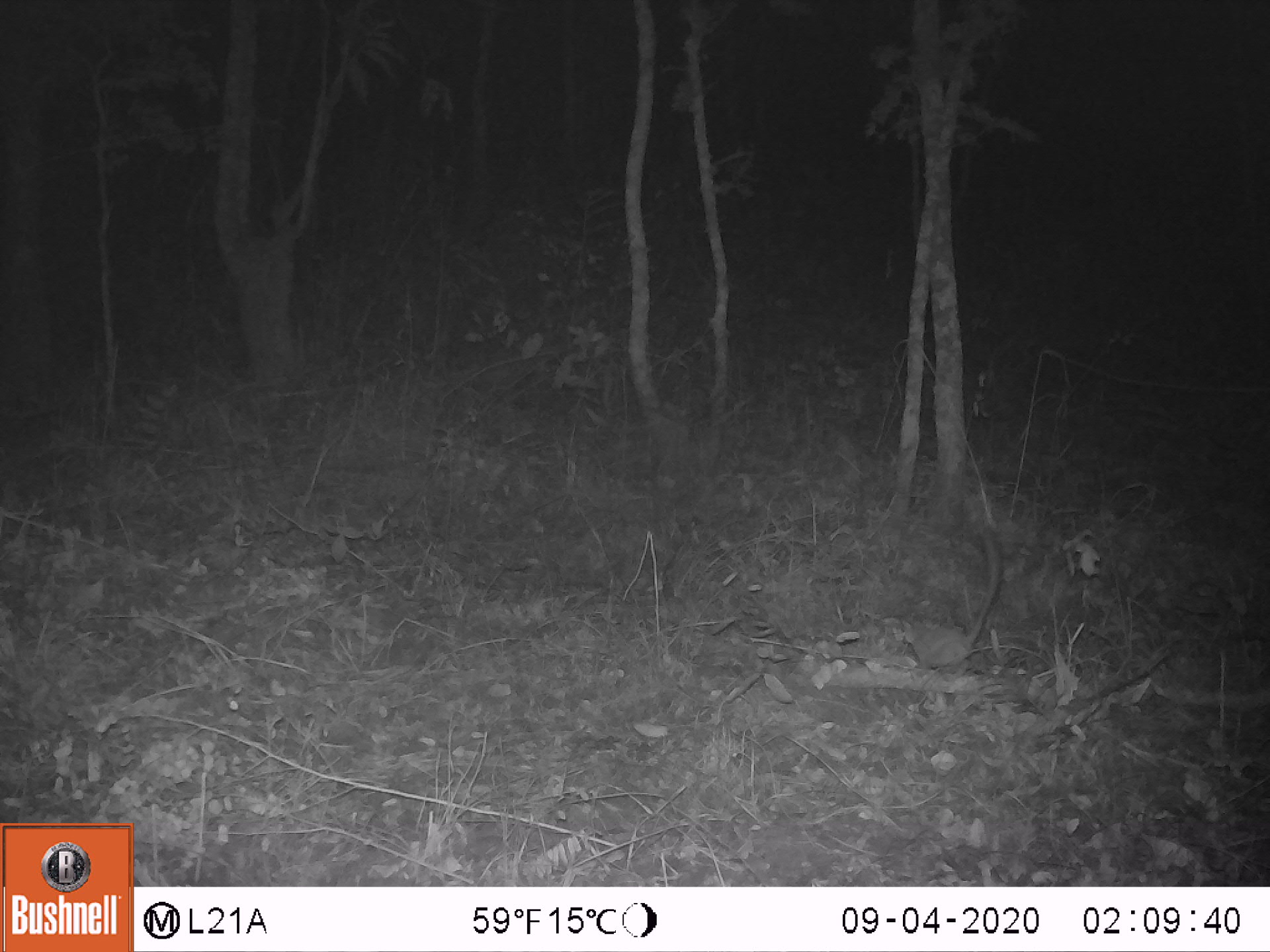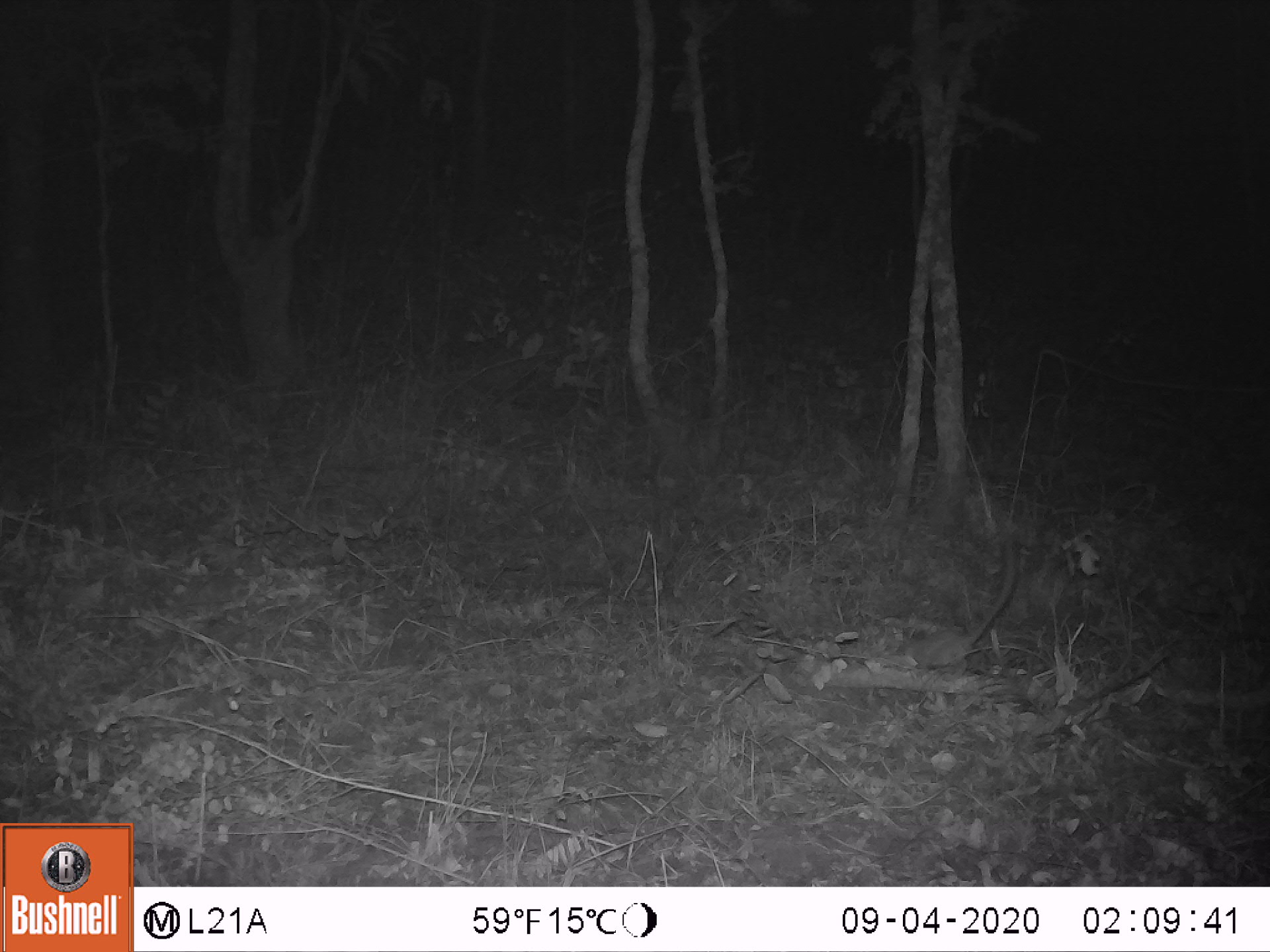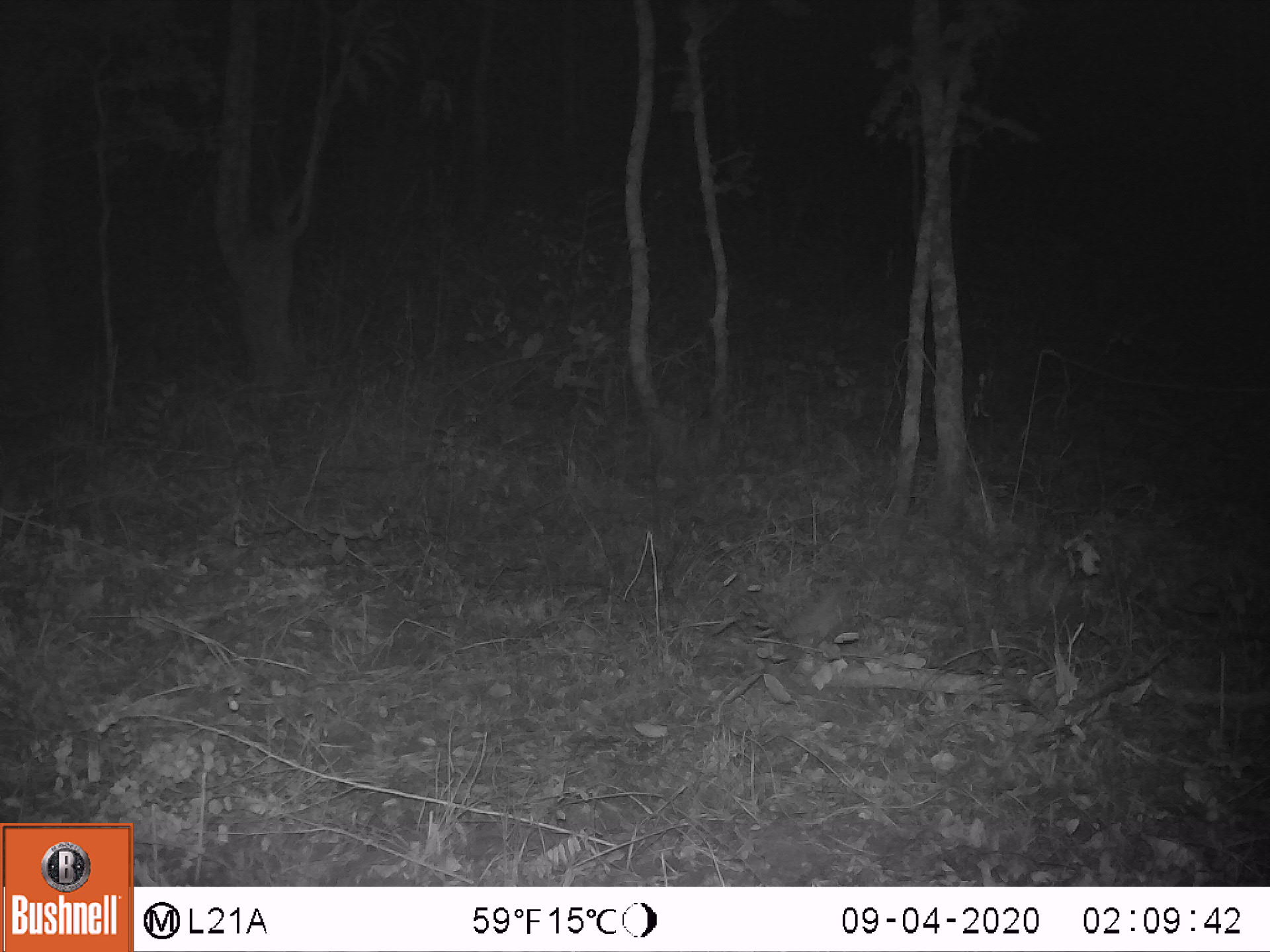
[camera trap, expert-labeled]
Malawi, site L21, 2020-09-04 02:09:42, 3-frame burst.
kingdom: Animalia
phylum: Chordata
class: Mammalia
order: Primates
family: Galagidae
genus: Galago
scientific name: Galago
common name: lesser bushbabies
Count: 1.